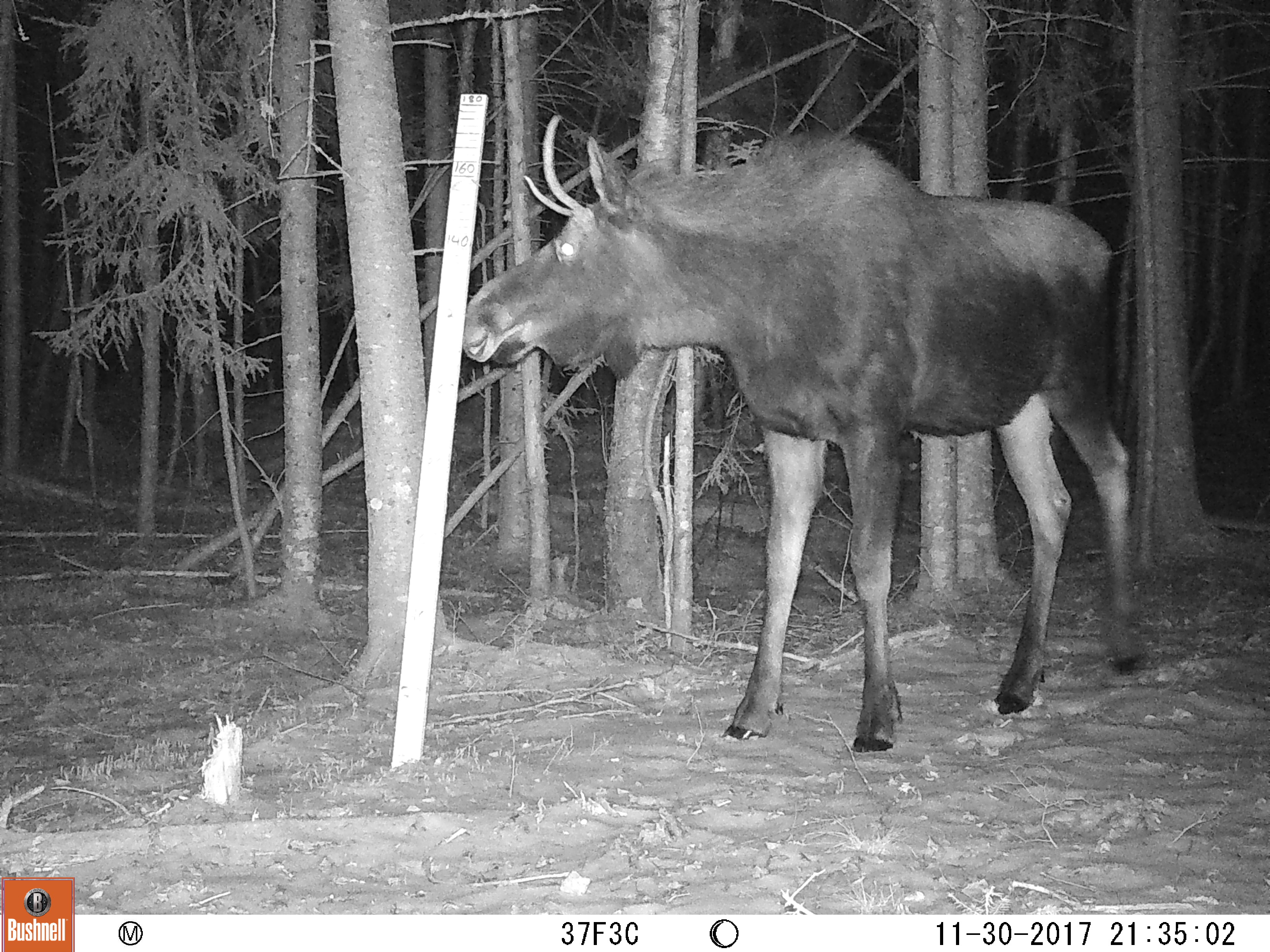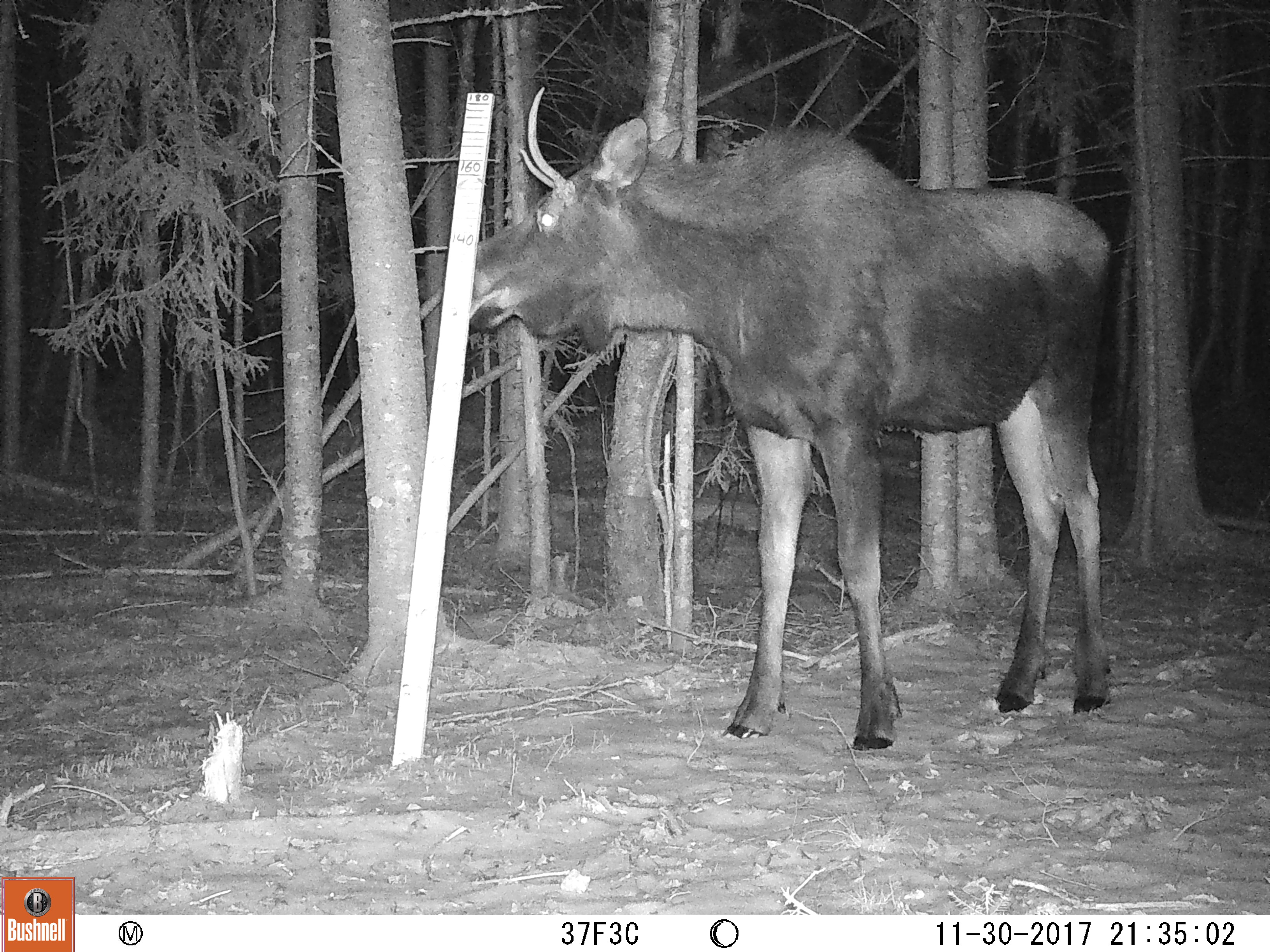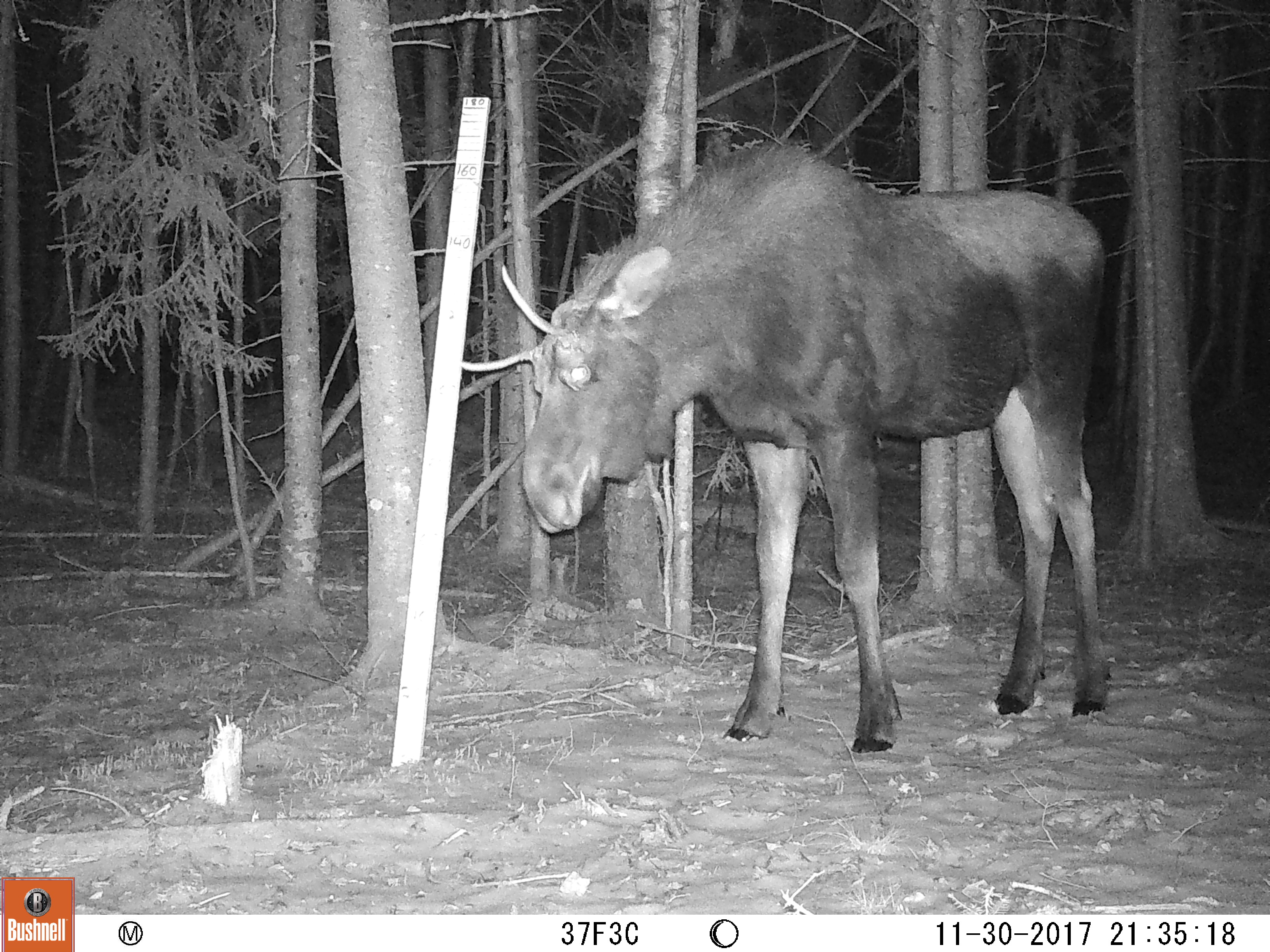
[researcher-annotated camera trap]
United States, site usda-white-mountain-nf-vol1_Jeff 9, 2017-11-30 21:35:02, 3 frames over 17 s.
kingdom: Animalia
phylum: Chordata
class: Mammalia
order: Artiodactyla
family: Cervidae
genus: Alces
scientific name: Alces alces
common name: moose